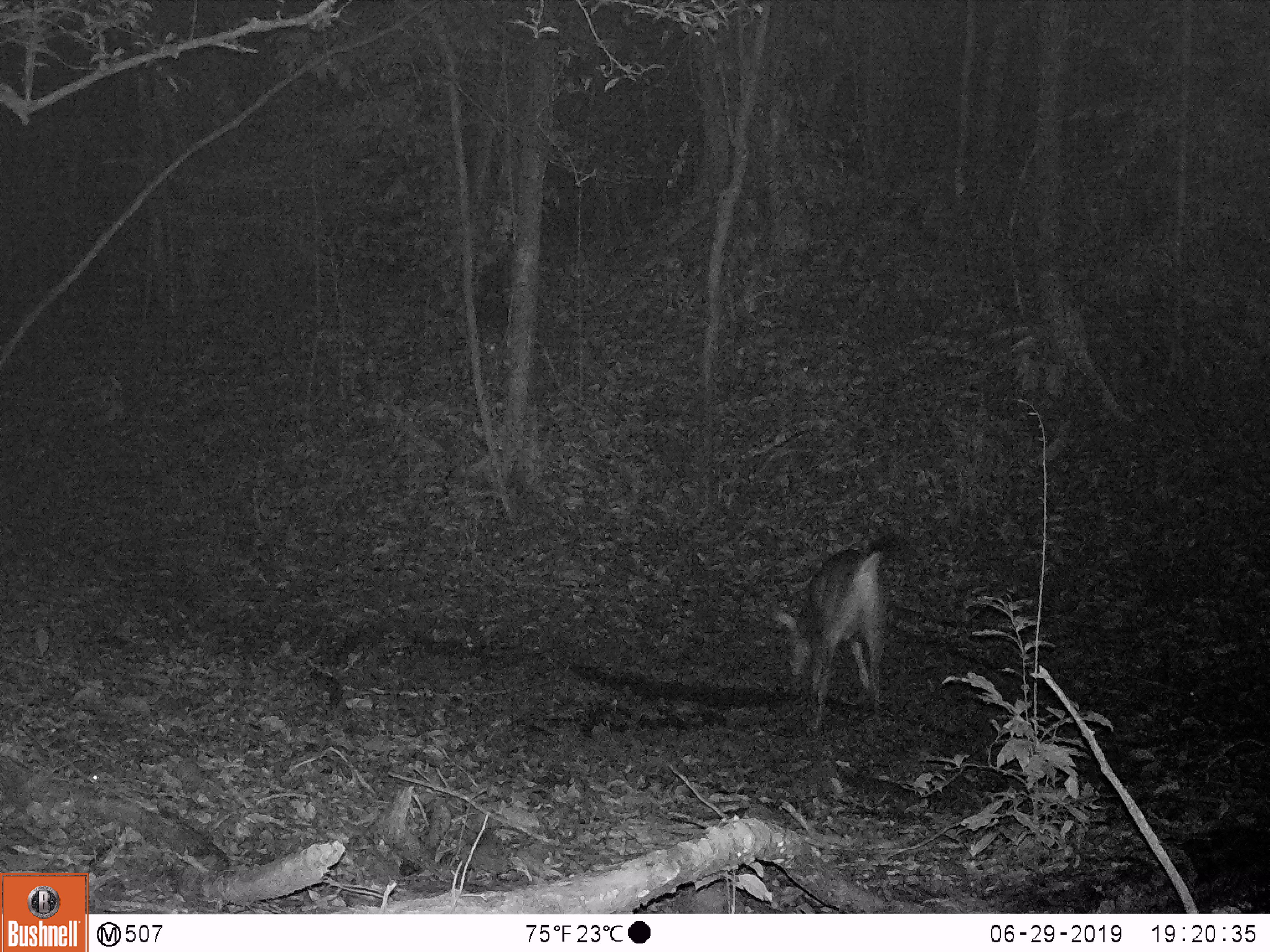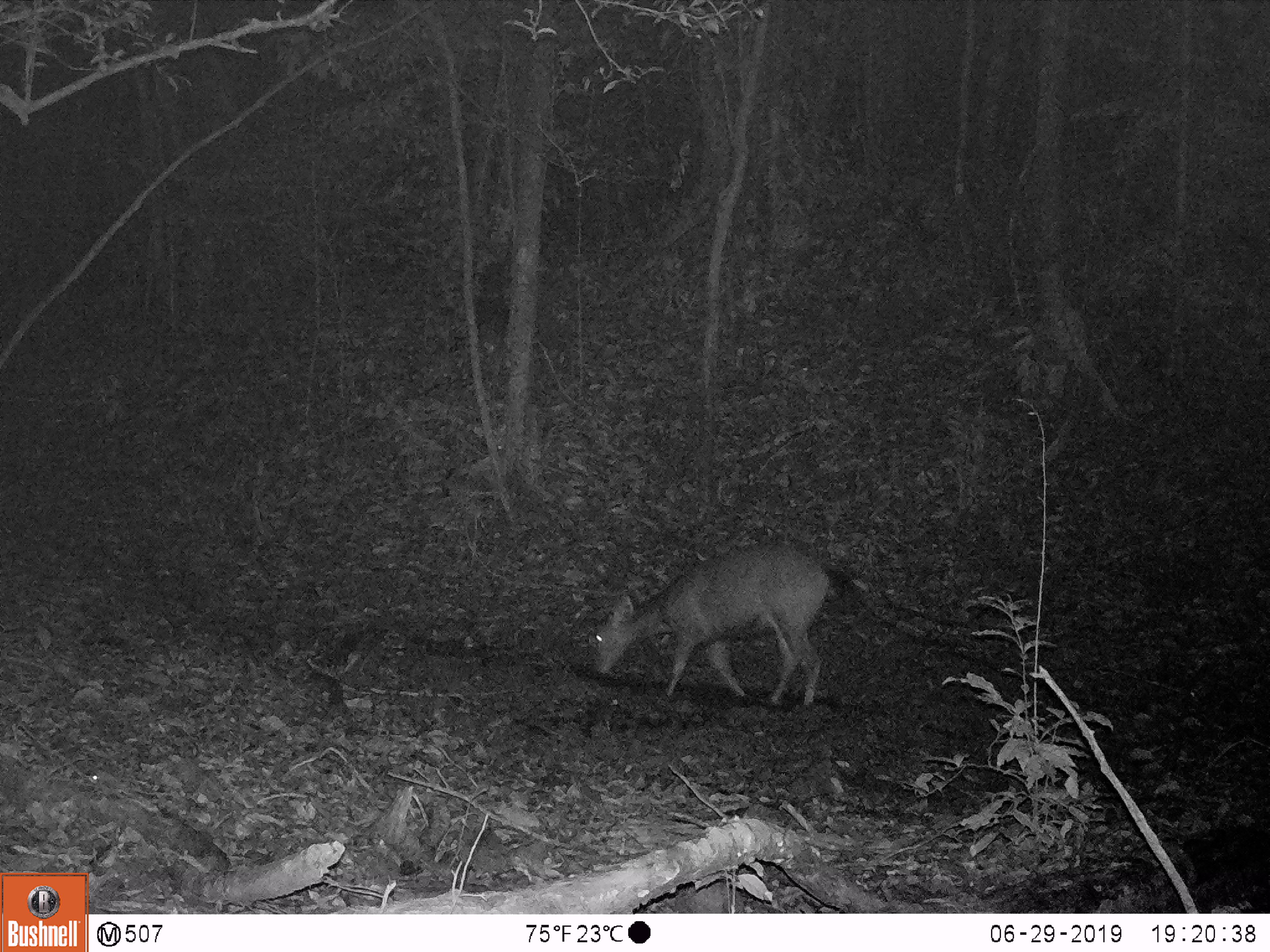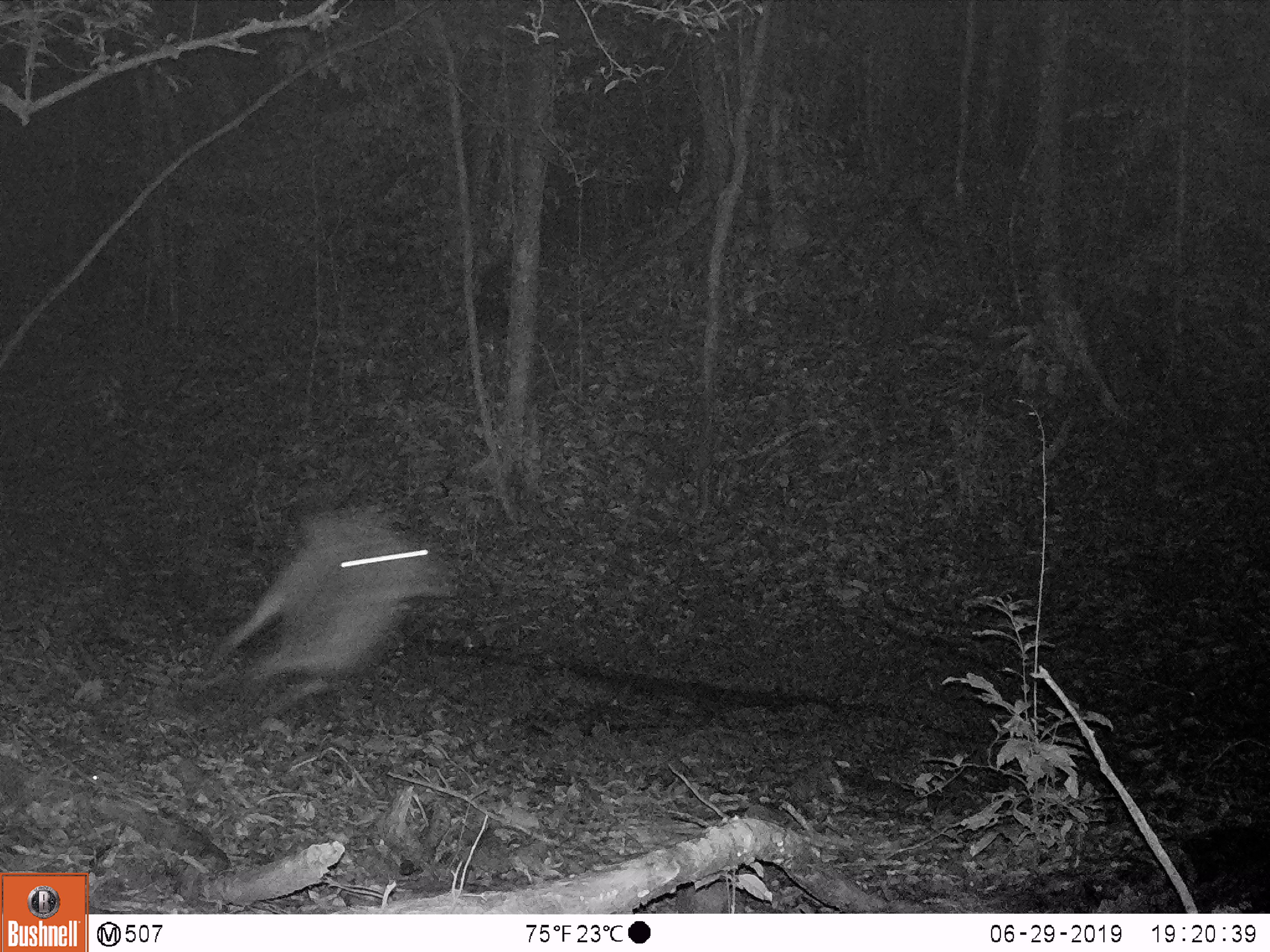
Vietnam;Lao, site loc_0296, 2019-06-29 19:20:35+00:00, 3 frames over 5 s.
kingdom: Animalia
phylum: Chordata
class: Mammalia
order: Artiodactyla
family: Cervidae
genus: Rusa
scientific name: Rusa unicolor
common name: sambar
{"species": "sambar (Rusa unicolor)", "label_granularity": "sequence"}